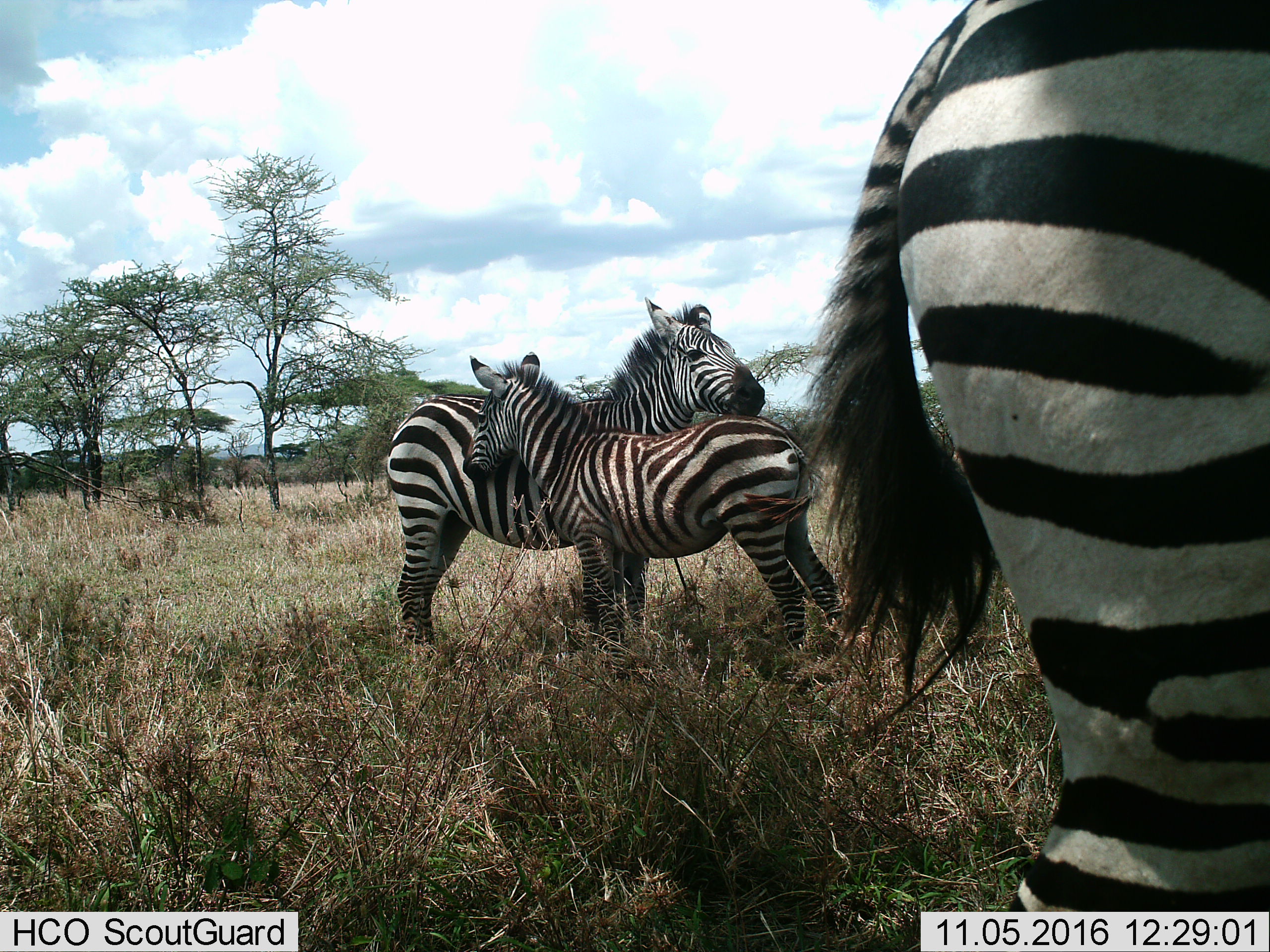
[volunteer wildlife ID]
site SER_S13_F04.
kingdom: Animalia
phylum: Chordata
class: Mammalia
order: Perissodactyla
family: Equidae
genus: Equus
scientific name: Equus quagga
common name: plains zebra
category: zebraplains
Zebraplains (plains zebra) (Equus quagga), count 3. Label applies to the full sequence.